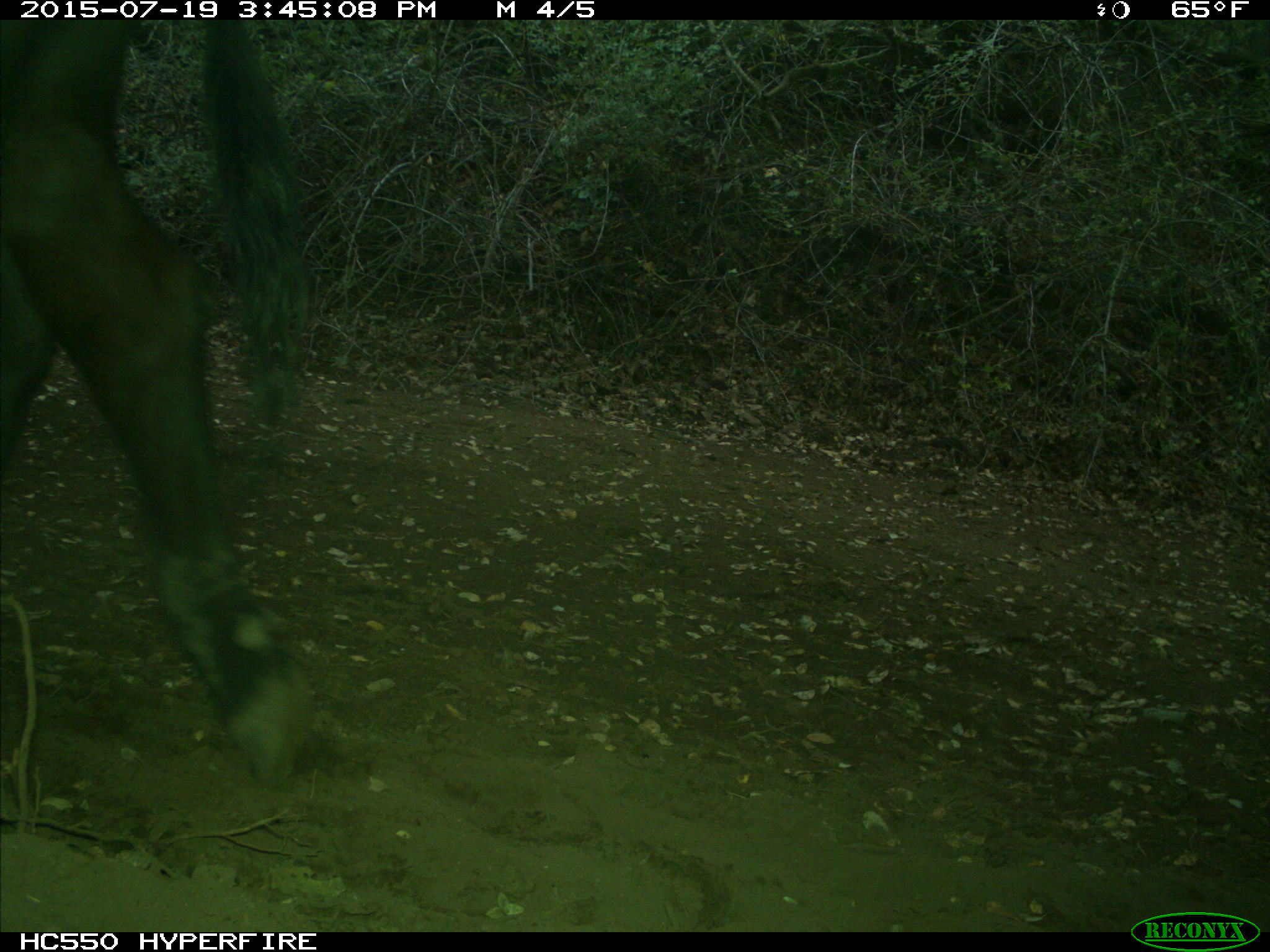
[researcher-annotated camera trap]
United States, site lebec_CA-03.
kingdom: Animalia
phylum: Chordata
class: Mammalia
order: Artiodactyla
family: Bovidae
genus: Bos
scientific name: Bos taurus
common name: domestic cow